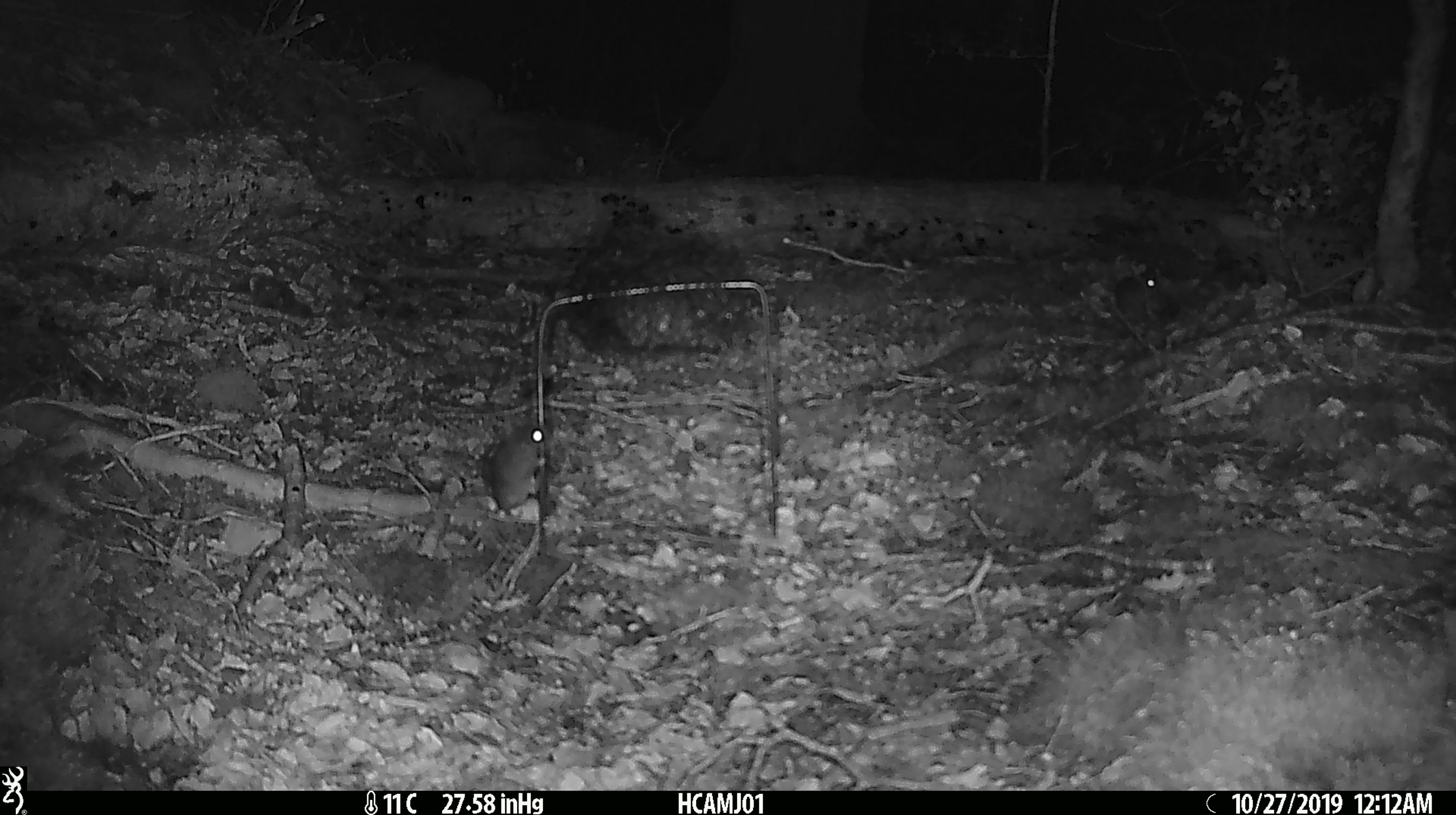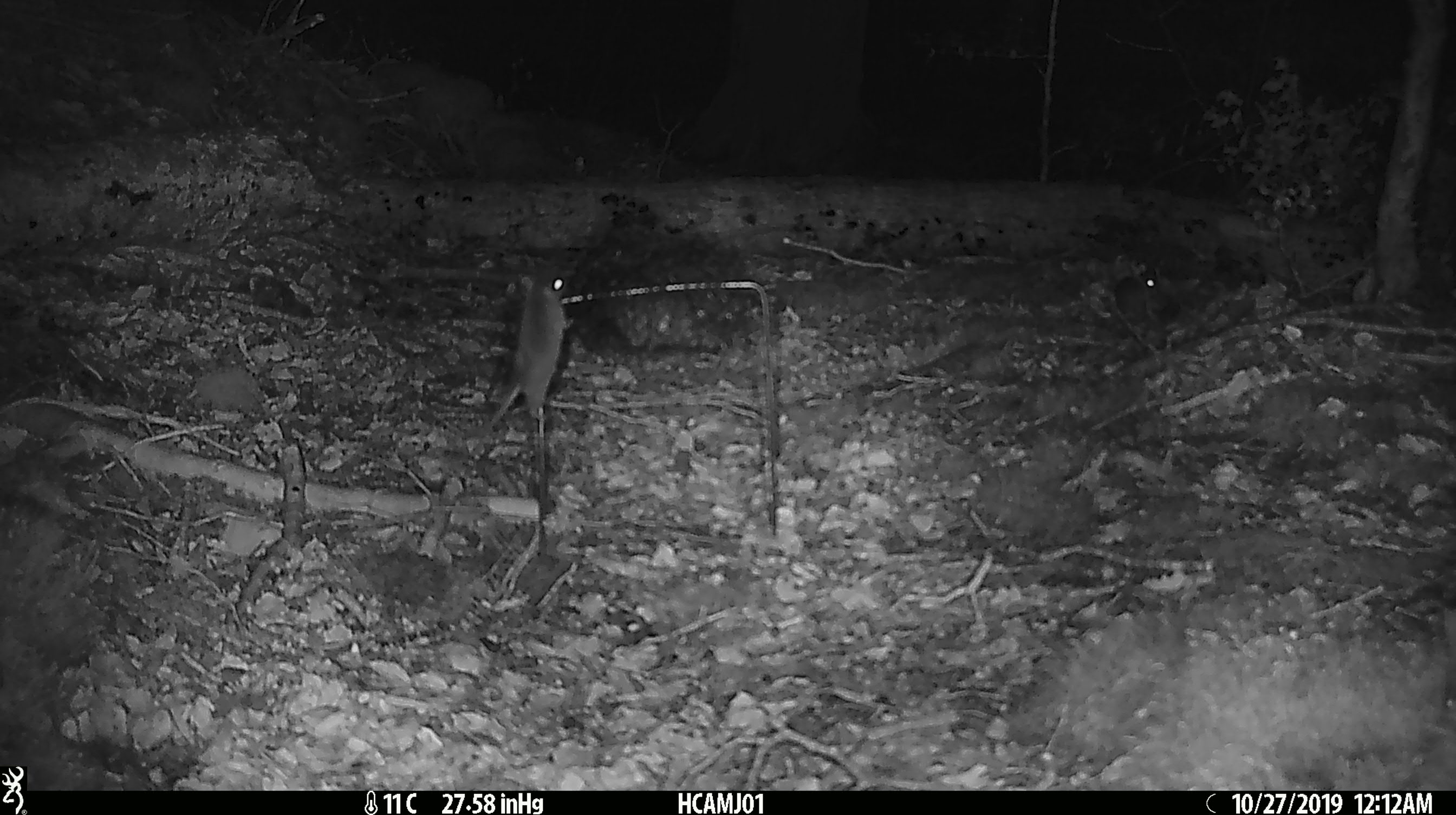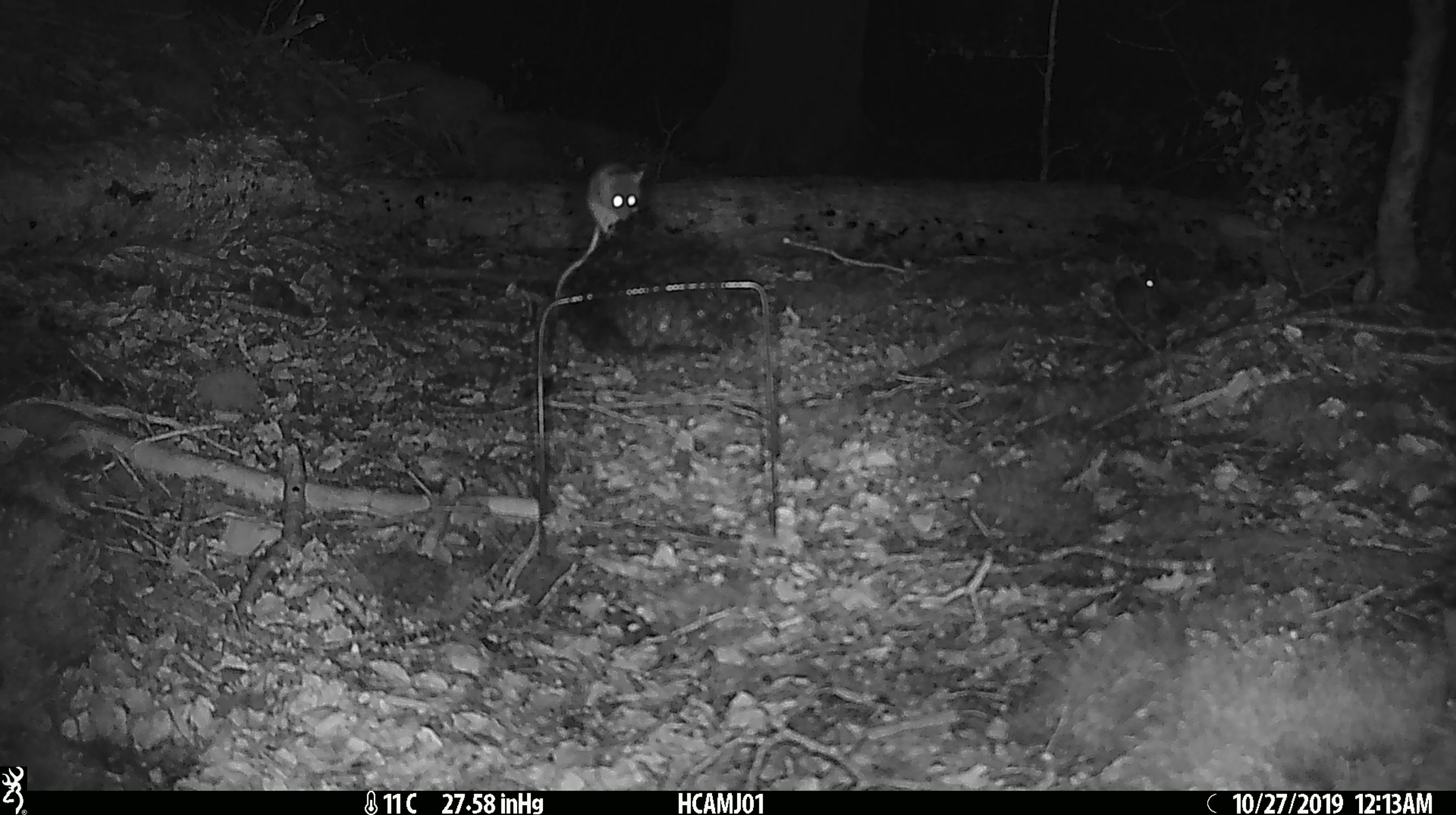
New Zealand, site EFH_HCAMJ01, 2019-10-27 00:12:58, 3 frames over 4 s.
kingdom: Animalia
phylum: Chordata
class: Mammalia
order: Rodentia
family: Muridae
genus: Mus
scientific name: Mus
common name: mouse